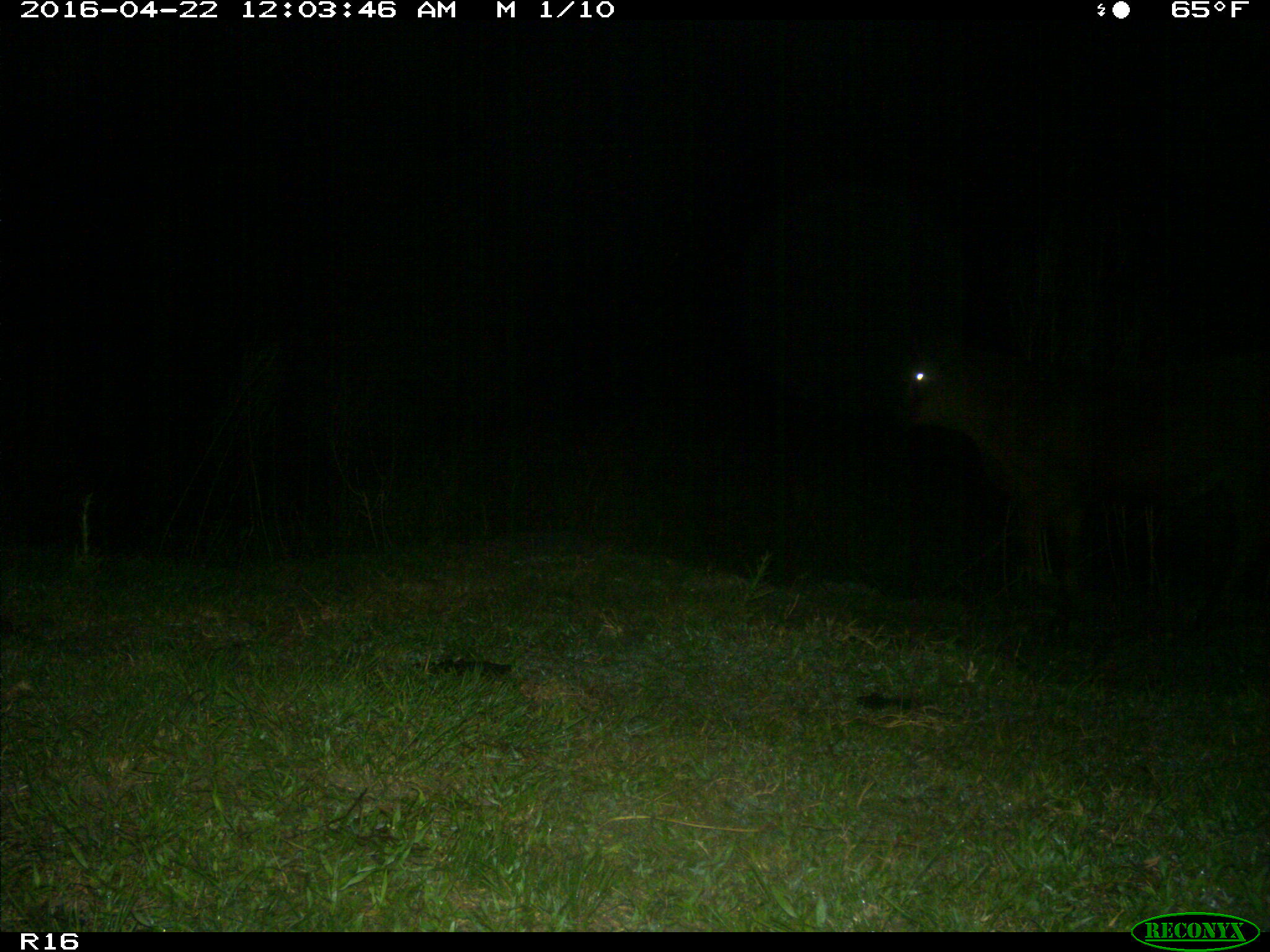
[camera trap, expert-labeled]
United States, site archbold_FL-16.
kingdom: Animalia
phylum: Chordata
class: Mammalia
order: Artiodactyla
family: Bovidae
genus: Bos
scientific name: Bos taurus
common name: domestic cow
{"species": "Bos taurus (domestic cow)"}